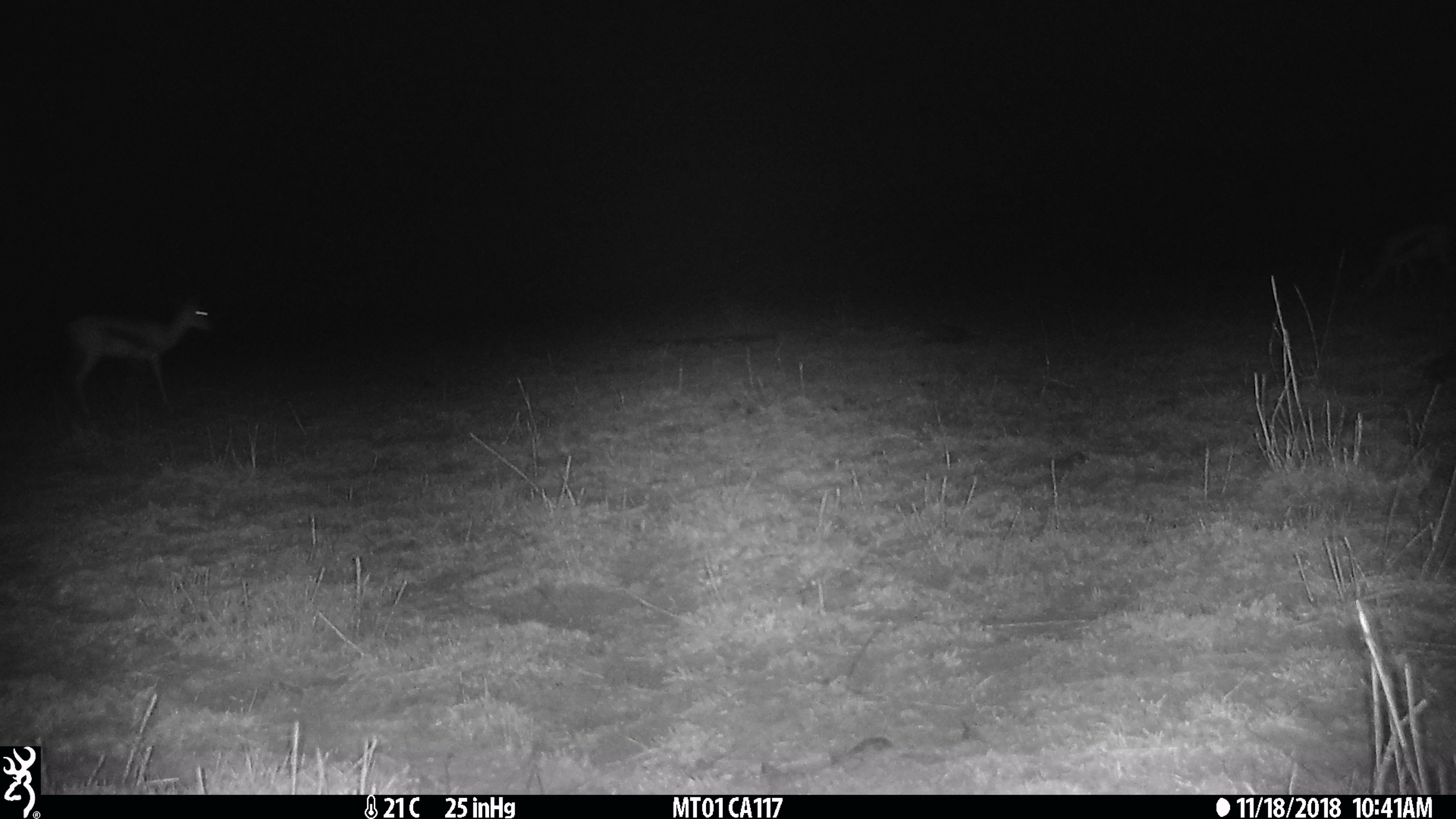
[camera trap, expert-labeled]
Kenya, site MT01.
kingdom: Animalia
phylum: Chordata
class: Mammalia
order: Artiodactyla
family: Bovidae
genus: Eudorcas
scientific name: Eudorcas thomsonii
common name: thomon's gazelle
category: gazelle thomsons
Gazelle thomsons (thomon's gazelle) (Eudorcas thomsonii).